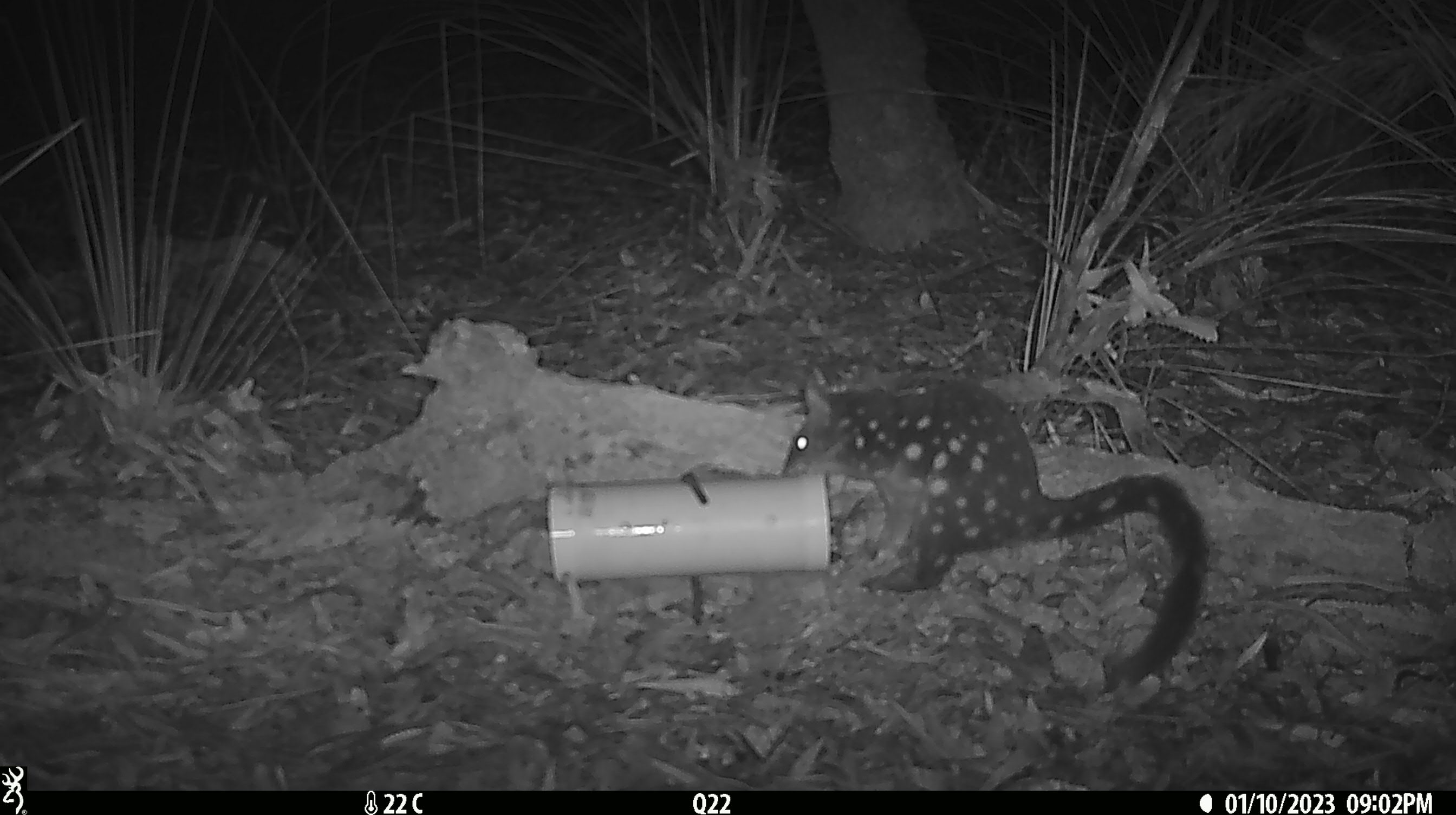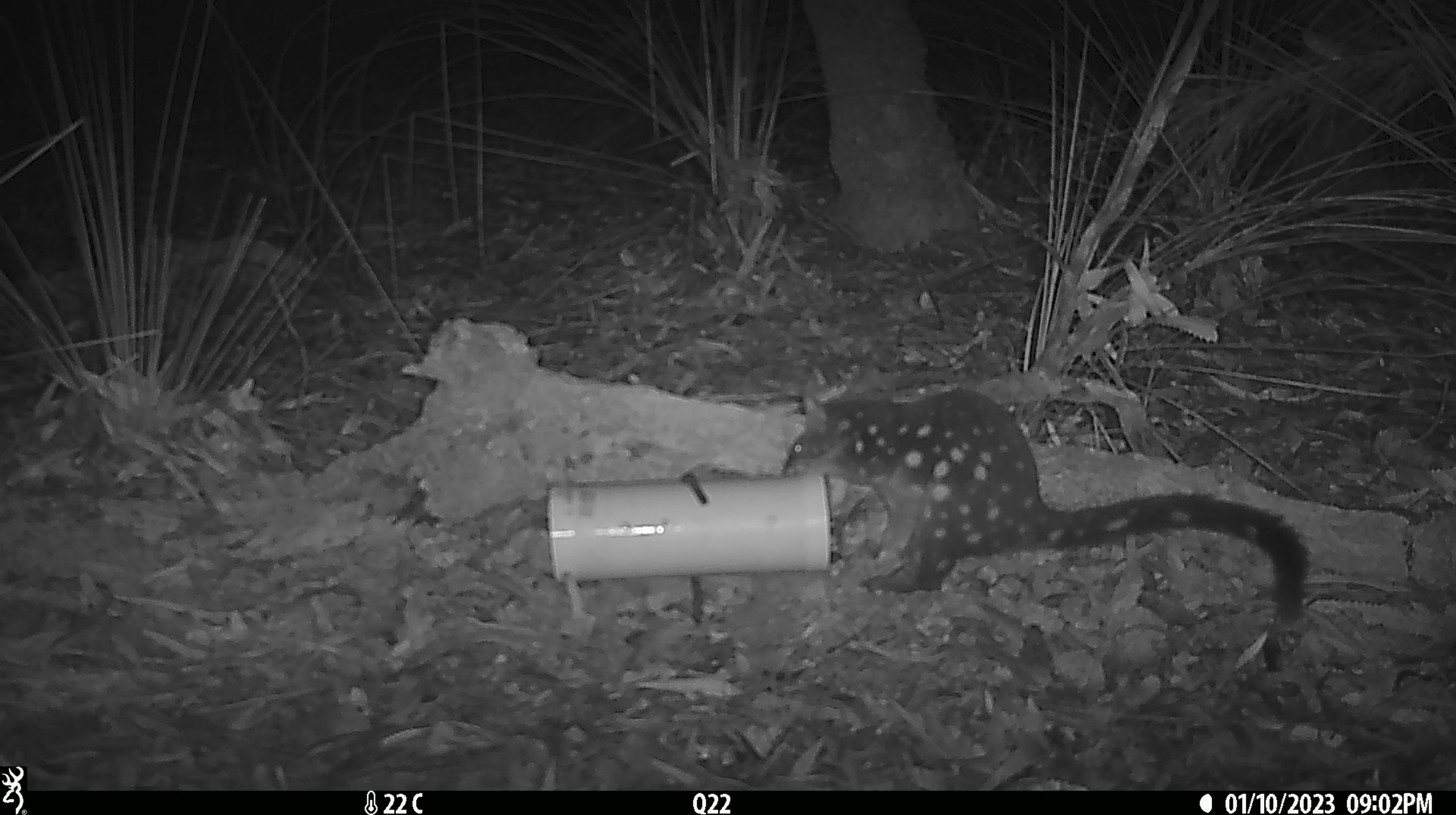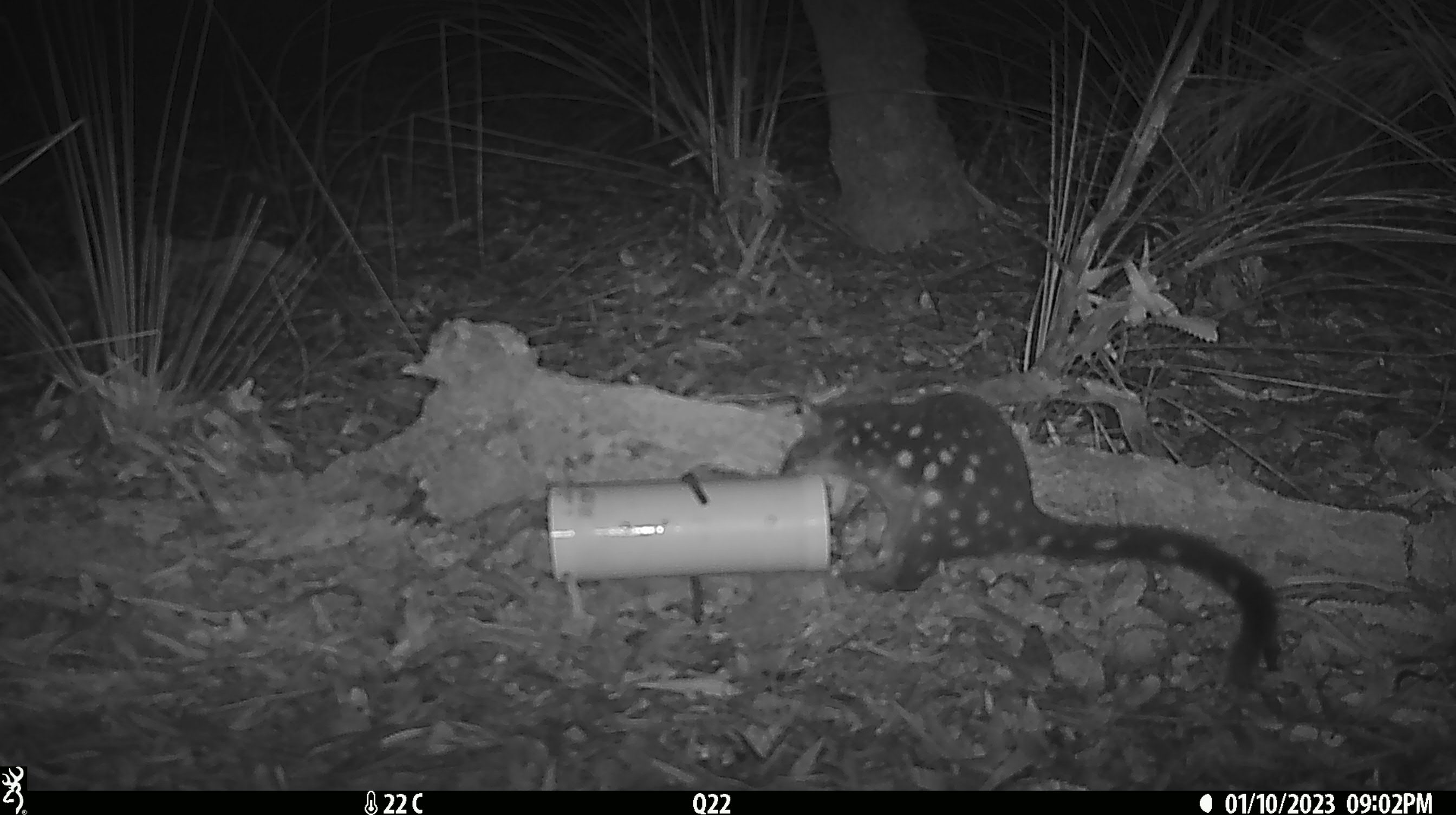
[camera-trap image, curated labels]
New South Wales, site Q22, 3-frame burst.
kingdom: Animalia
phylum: Chordata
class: Mammalia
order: Dasyuromorphia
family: Dasyuridae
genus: Dasyurus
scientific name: Dasyurus maculatus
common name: spotted-tailed quoll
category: quoll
Quoll (spotted-tailed quoll) (Dasyurus maculatus).